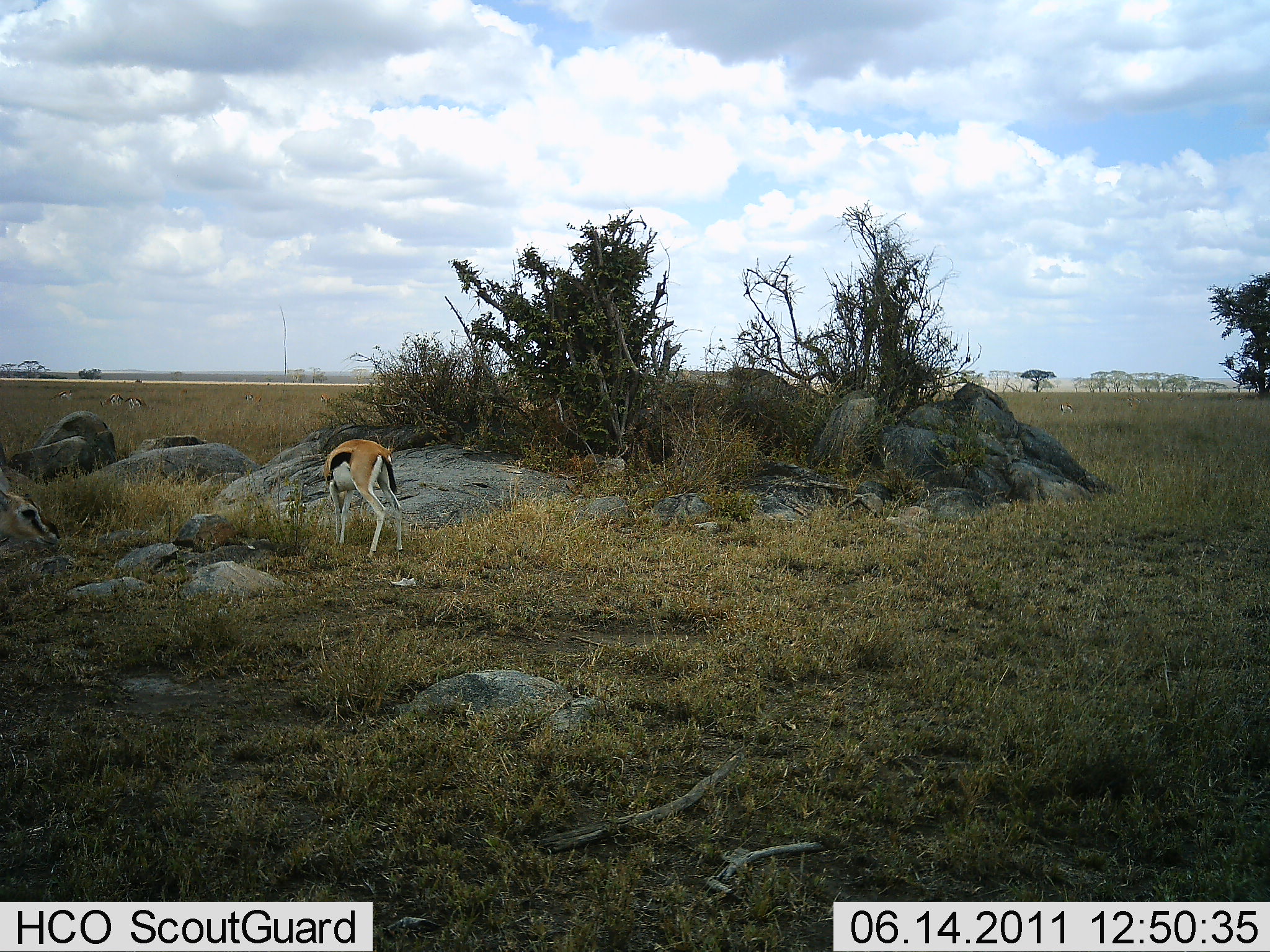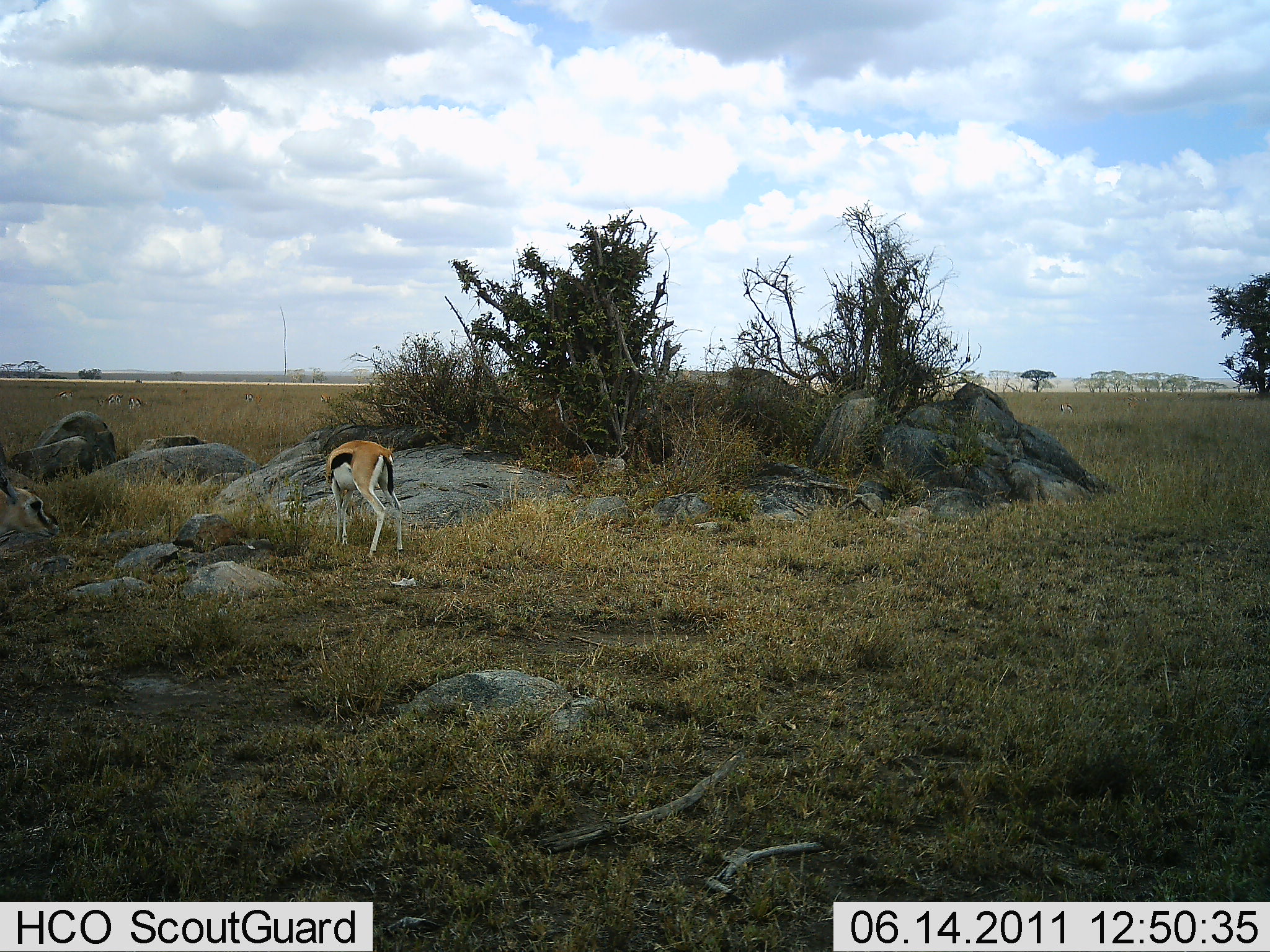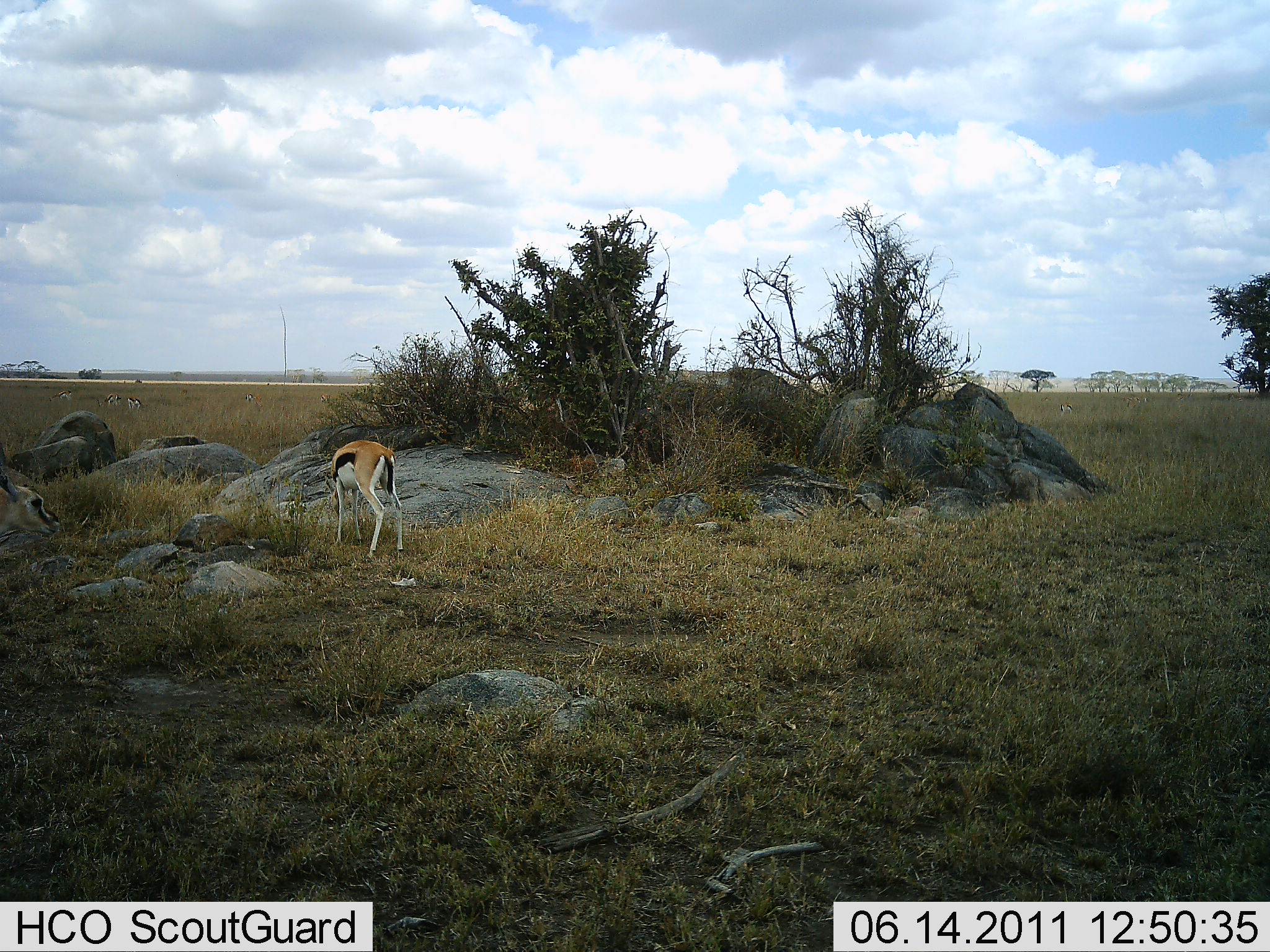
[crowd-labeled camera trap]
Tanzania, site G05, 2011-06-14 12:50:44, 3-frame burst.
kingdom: Animalia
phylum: Chordata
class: Mammalia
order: Artiodactyla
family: Bovidae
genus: Eudorcas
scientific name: Eudorcas thomsonii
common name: thomson's gazelle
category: gazellethomsons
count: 2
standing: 40%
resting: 0%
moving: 0%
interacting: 0%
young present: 0%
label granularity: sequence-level